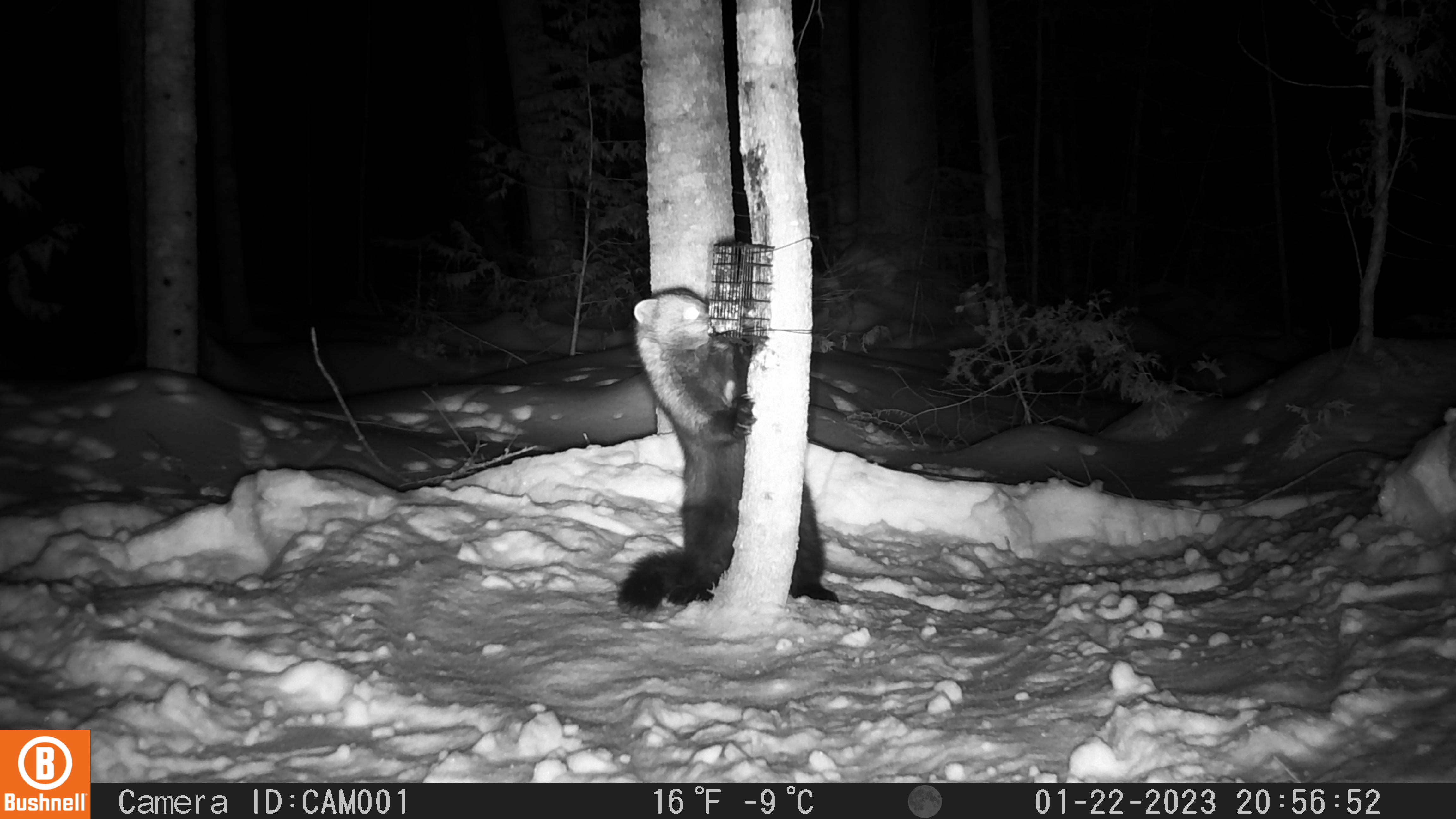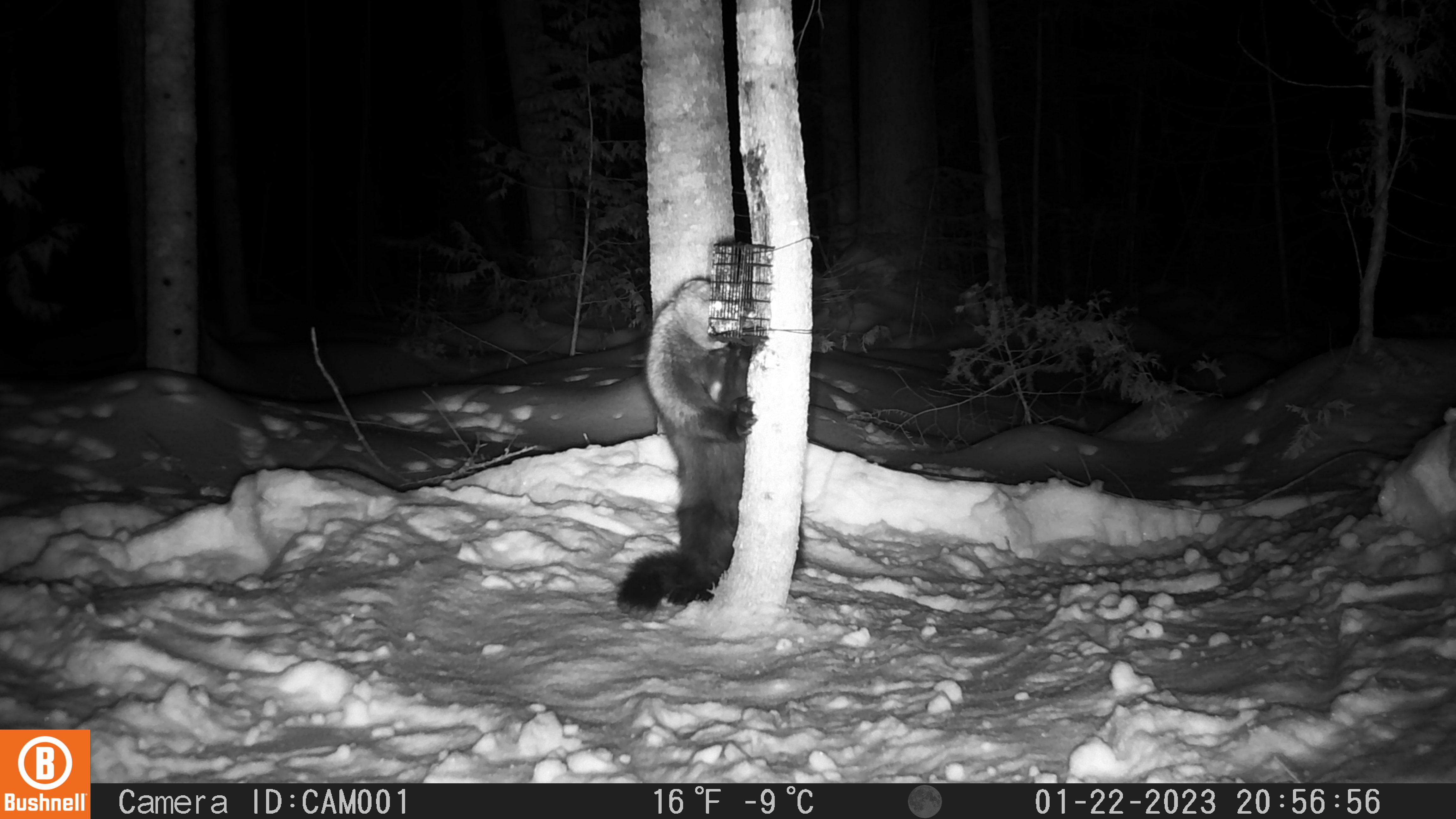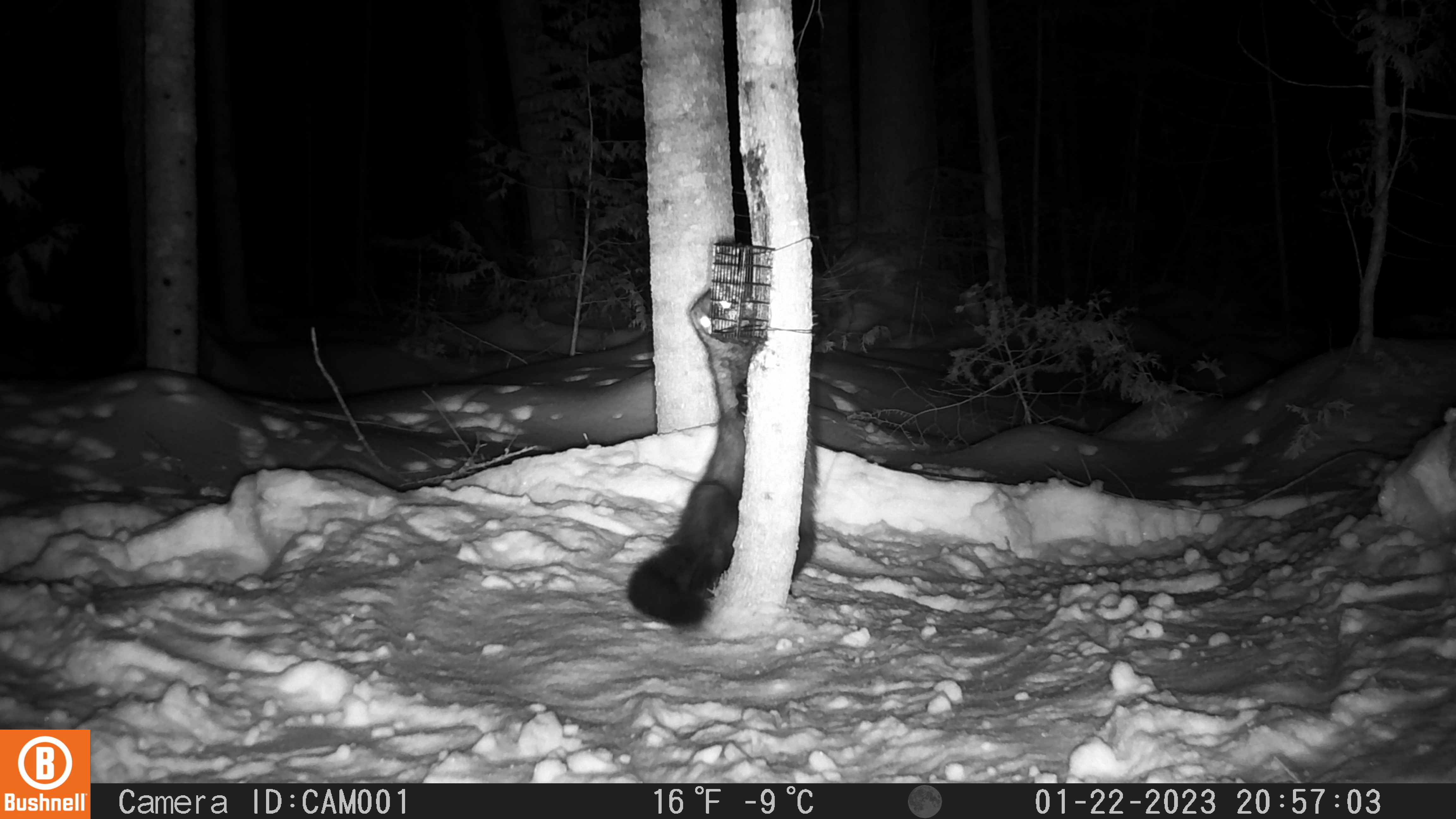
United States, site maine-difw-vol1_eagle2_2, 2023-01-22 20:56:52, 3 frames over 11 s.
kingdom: Animalia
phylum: Chordata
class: Mammalia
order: Carnivora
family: Mustelidae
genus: Pekania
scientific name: Pekania pennanti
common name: fisher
Fisher (Pekania pennanti).